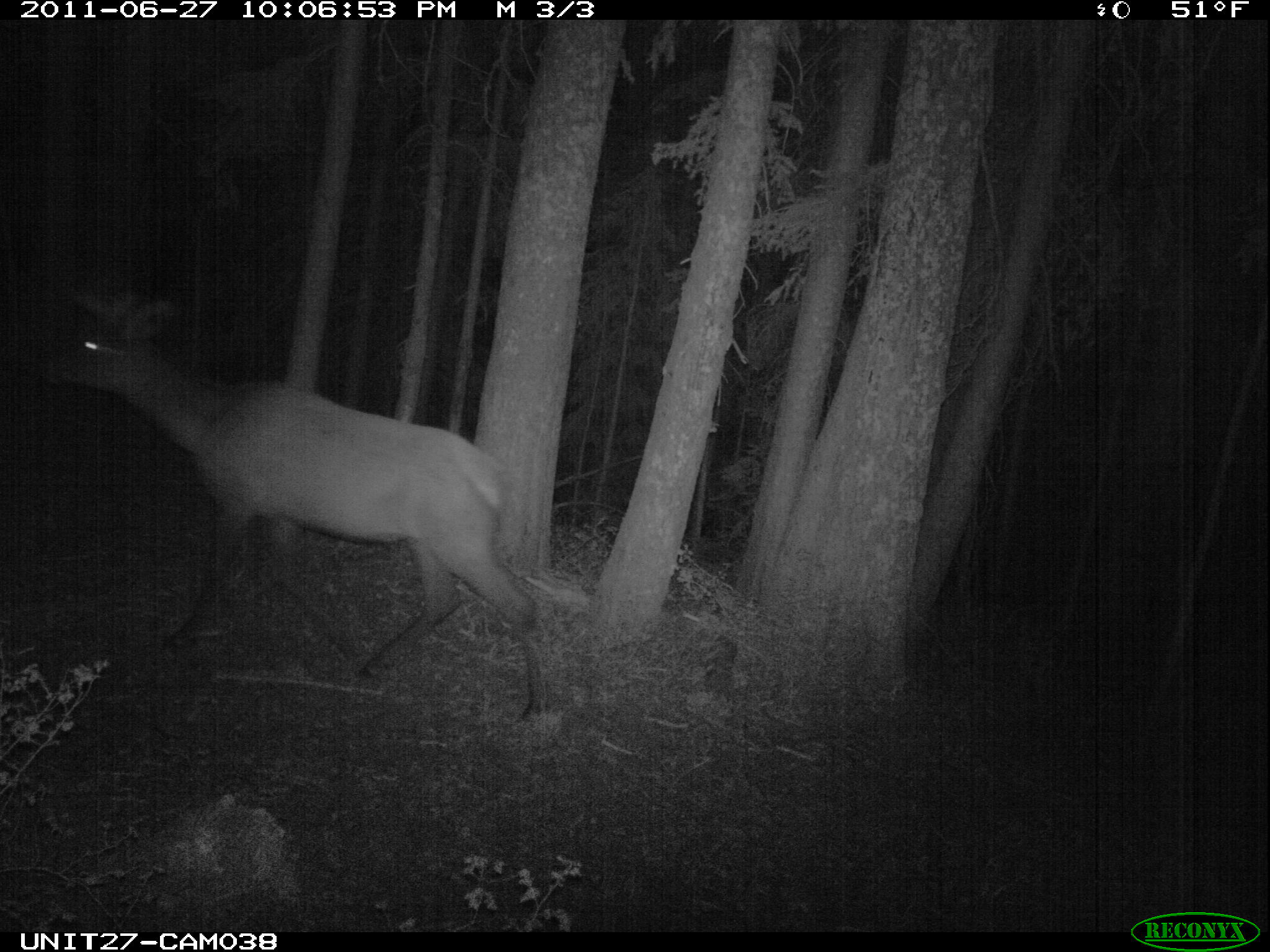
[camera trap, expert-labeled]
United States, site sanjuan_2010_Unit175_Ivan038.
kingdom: Animalia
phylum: Chordata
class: Mammalia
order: Artiodactyla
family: Cervidae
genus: Cervus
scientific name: Cervus elaphus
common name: red deer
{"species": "Cervus elaphus (red deer)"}